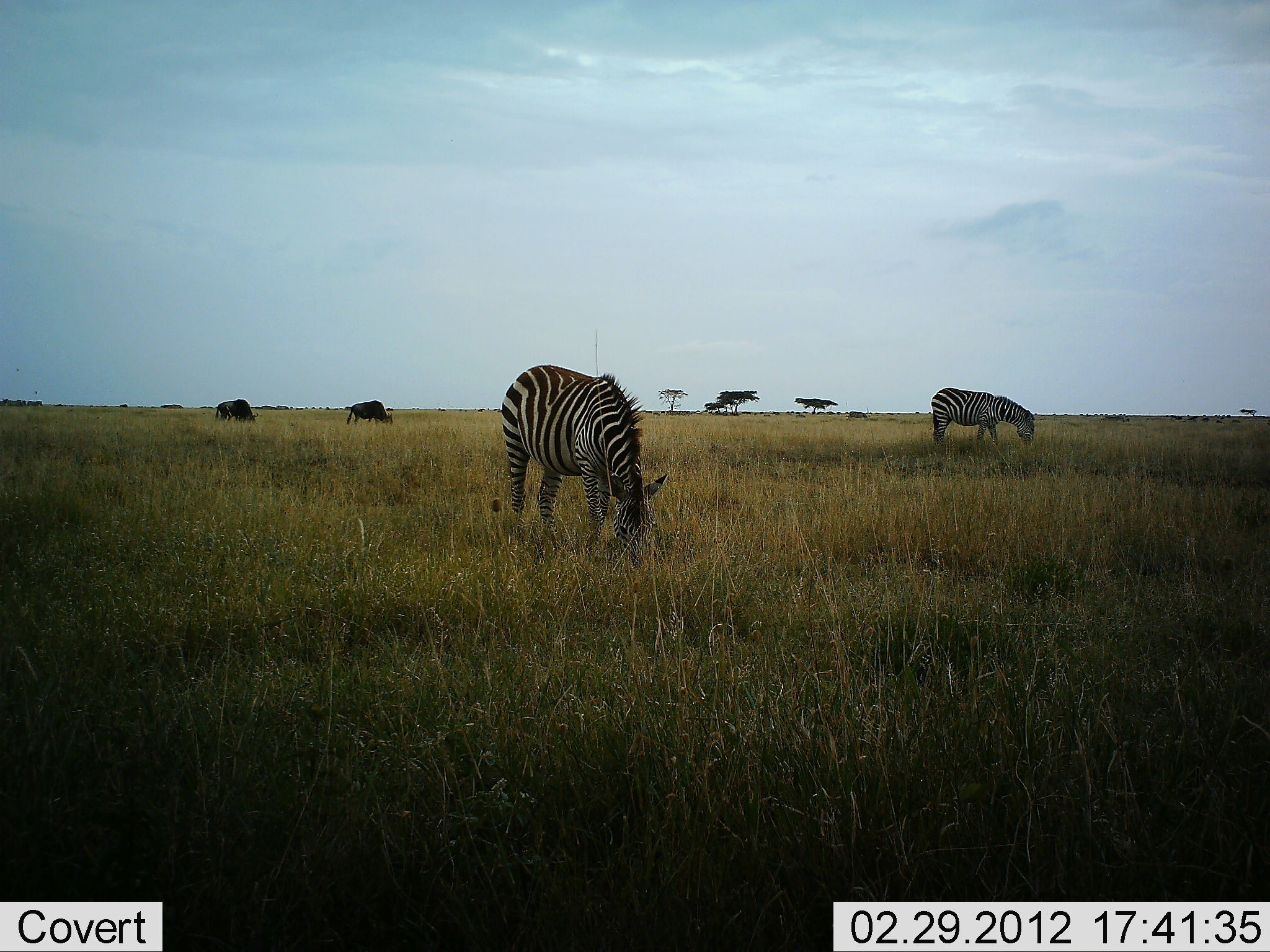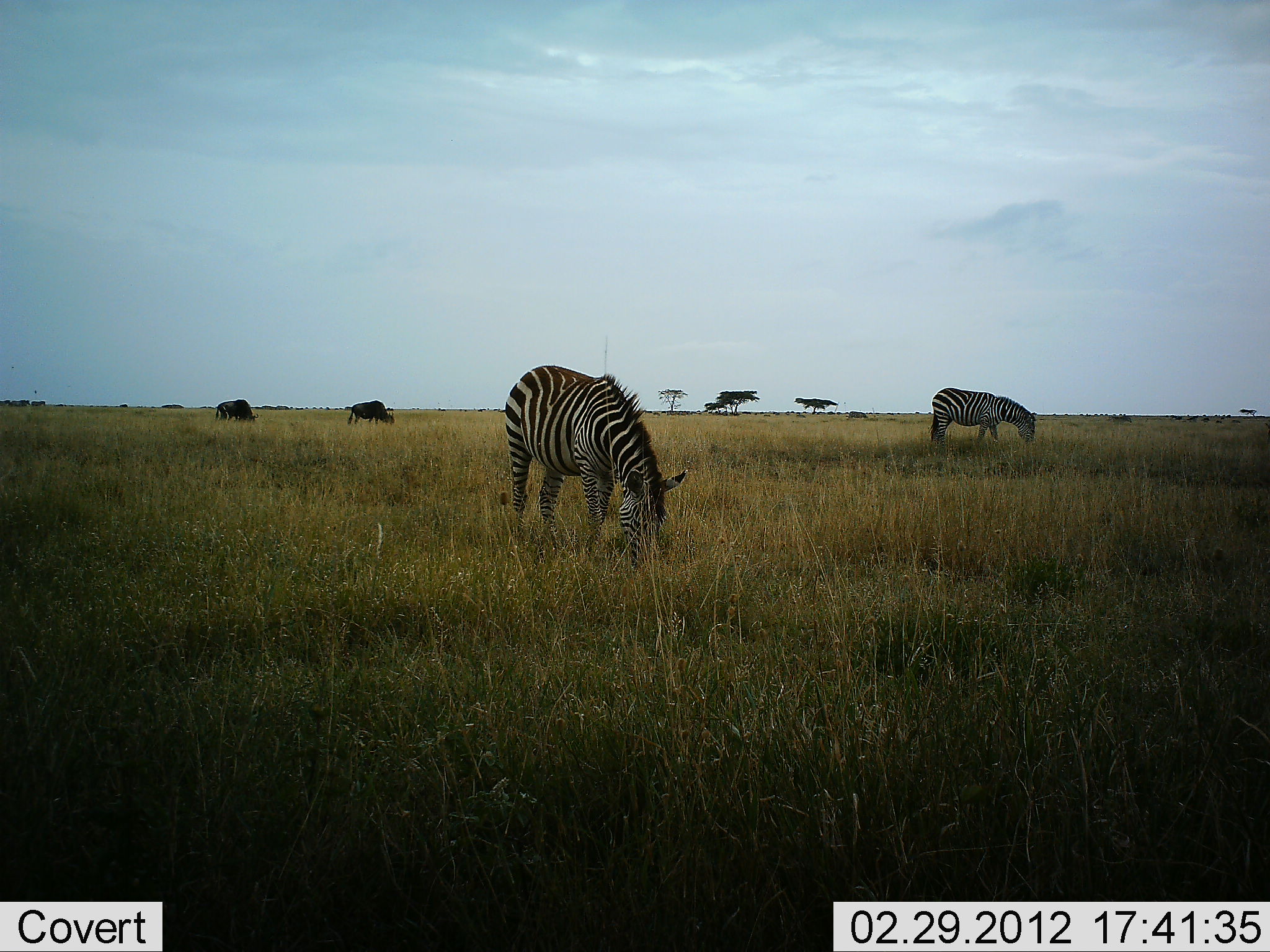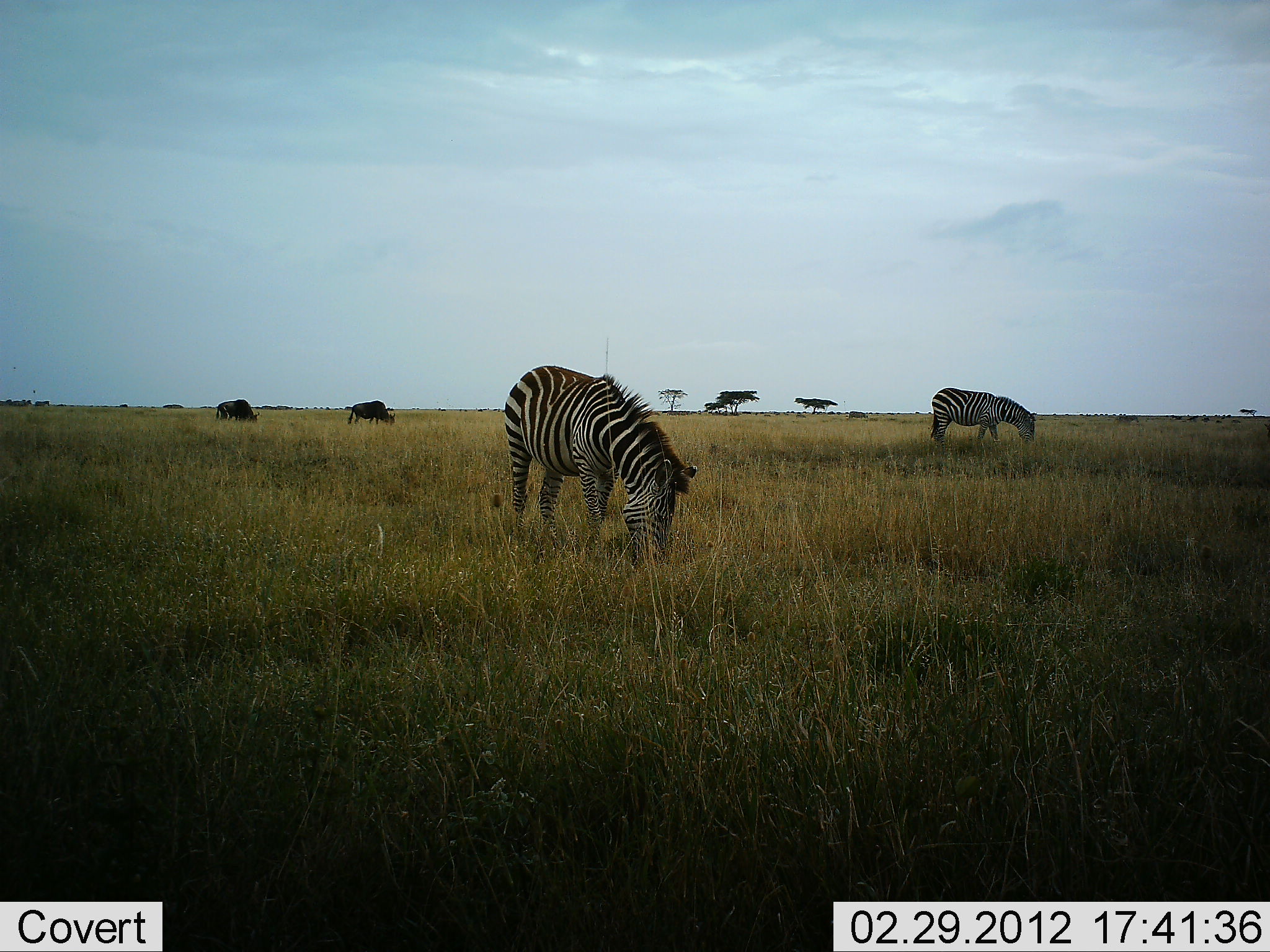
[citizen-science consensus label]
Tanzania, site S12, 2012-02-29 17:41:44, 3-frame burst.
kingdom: Animalia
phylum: Chordata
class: Mammalia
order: Artiodactyla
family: Bovidae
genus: Connochaetes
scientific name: Connochaetes taurinus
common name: blue wildebeest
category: wildebeest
Wildebeest (blue wildebeest) (Connochaetes taurinus), count 2. Behavior (volunteer vote fractions): standing 27%, resting 0%, moving 9%, interacting 0%. Young present (vote fraction): 0%. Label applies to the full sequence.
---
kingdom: Animalia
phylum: Chordata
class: Mammalia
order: Perissodactyla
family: Equidae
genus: Equus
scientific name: Equus quagga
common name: plains zebra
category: zebra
Zebra (plains zebra) (Equus quagga), count 2. Behavior (volunteer vote fractions): standing 19%, resting 5%, moving 5%, interacting 0%. Young present (vote fraction): 0%. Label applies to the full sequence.